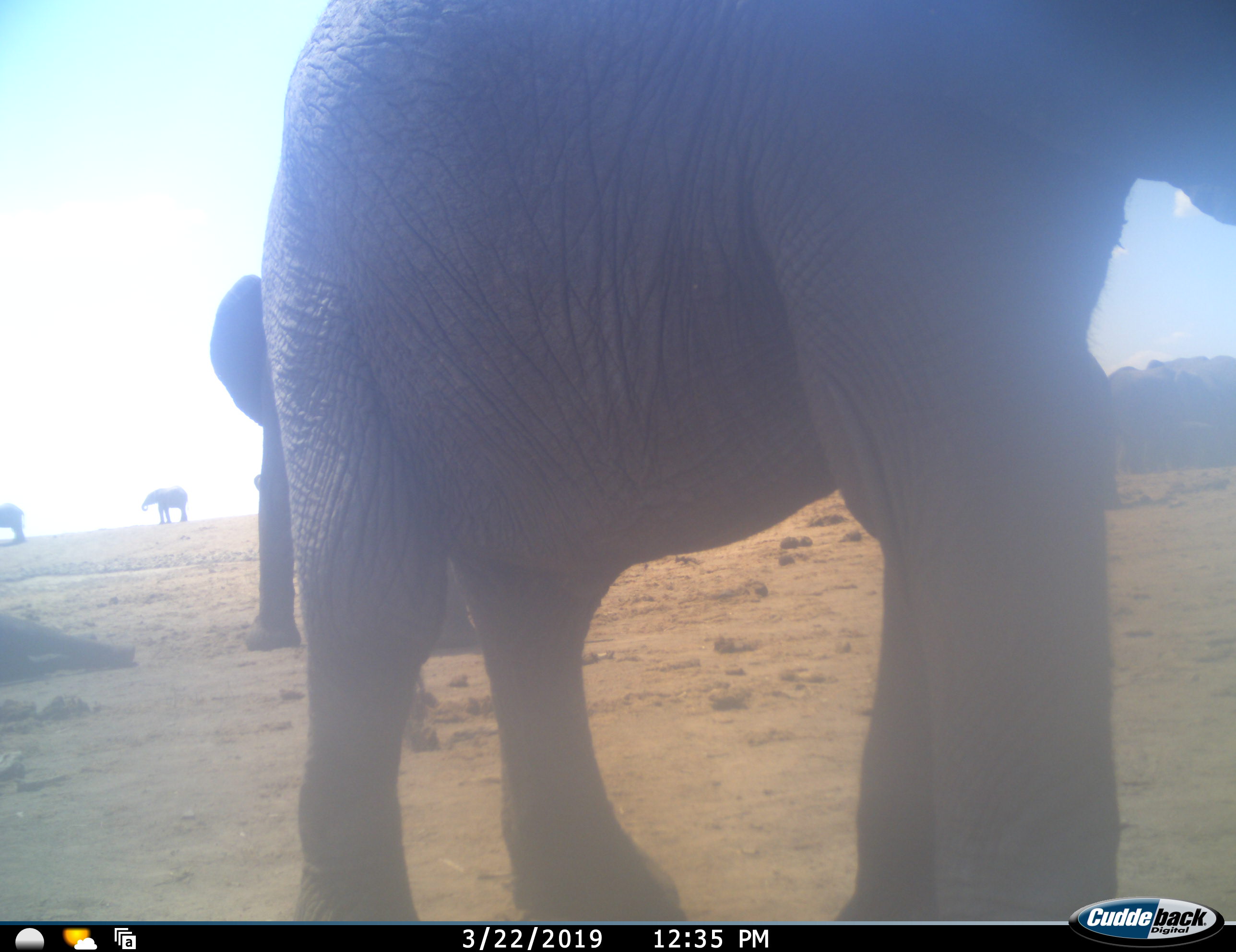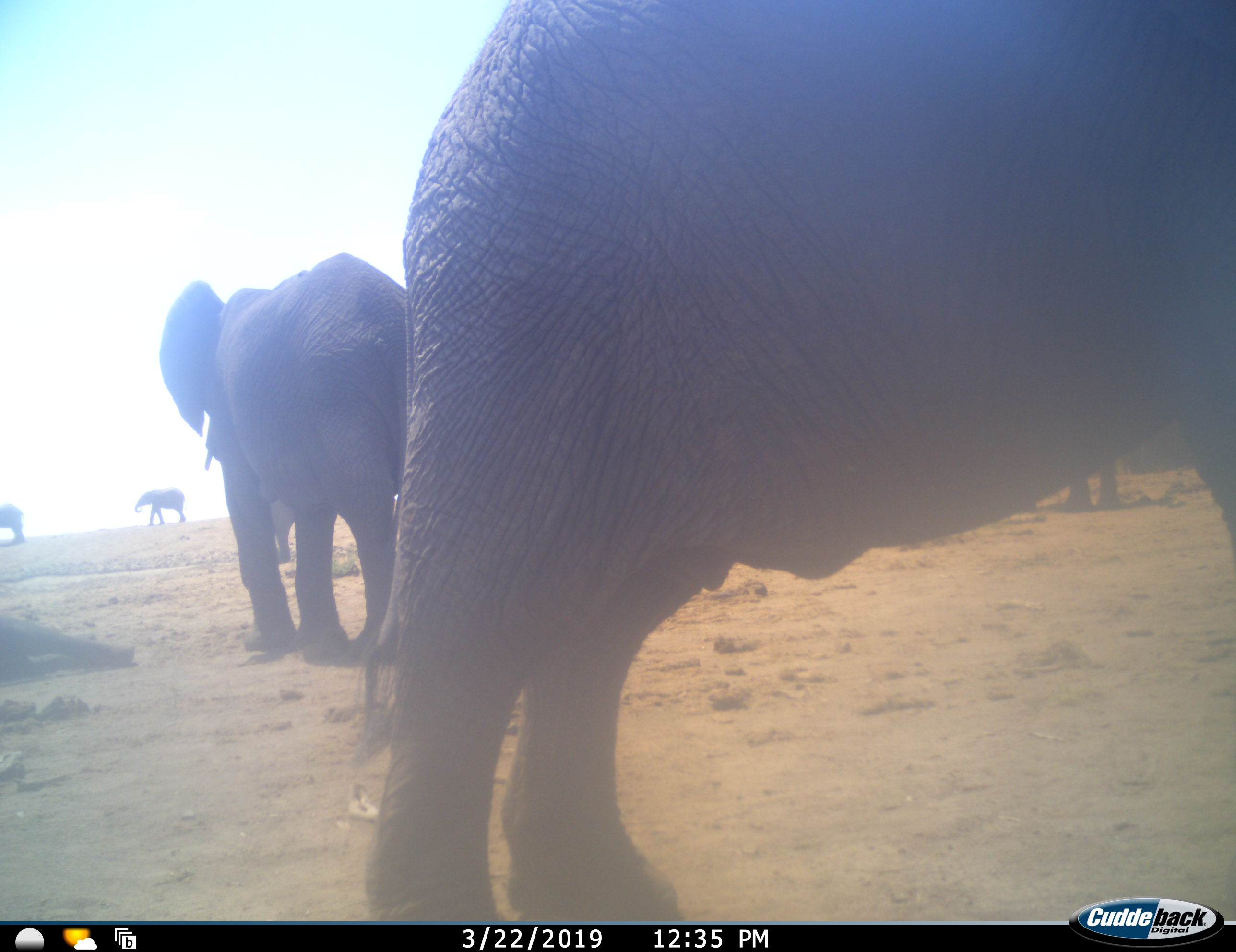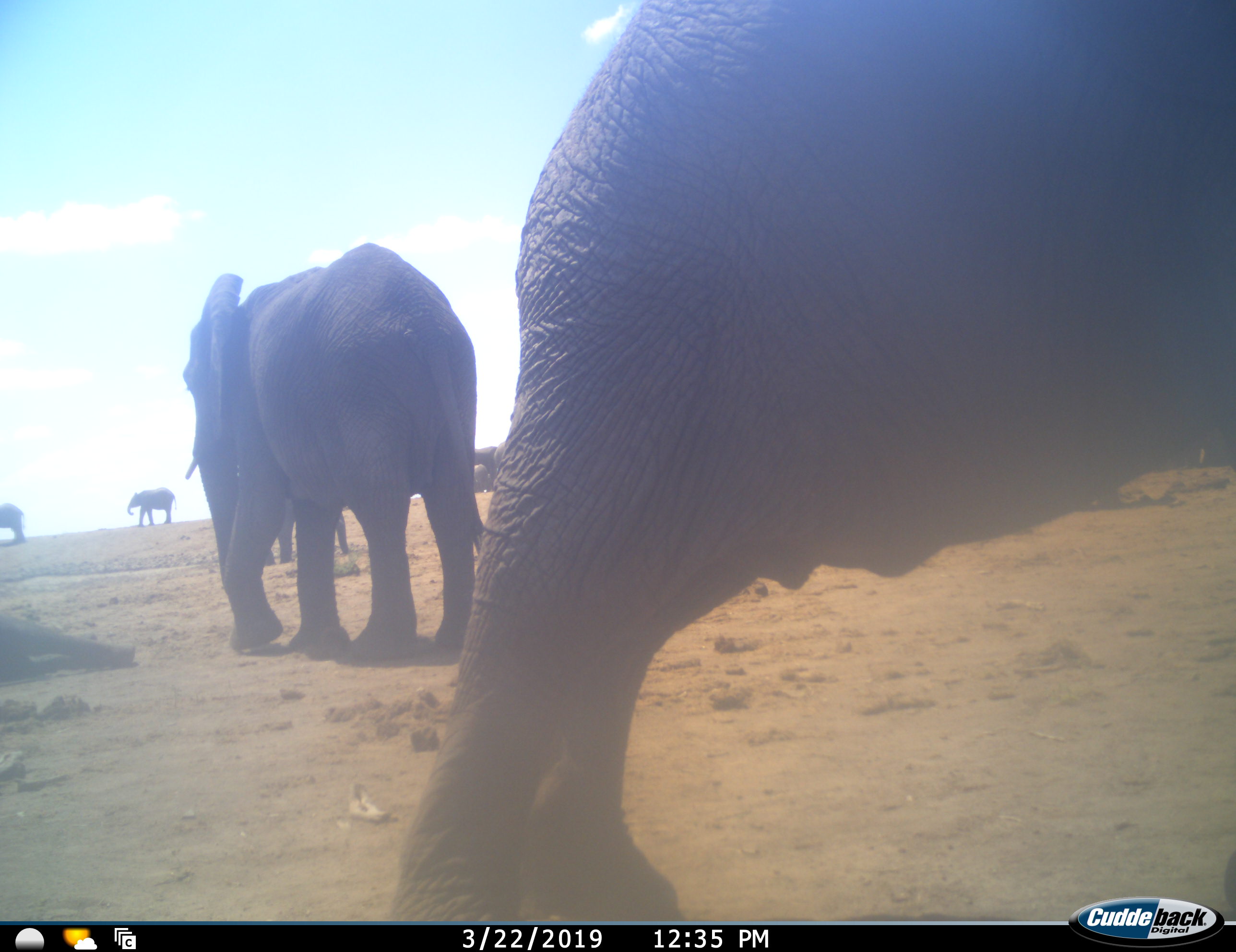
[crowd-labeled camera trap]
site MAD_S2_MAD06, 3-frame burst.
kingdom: Animalia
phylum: Chordata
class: Mammalia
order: Proboscidea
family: Elephantidae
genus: Loxodonta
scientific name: Loxodonta africana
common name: african bush elephant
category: elephant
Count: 5.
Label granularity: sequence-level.